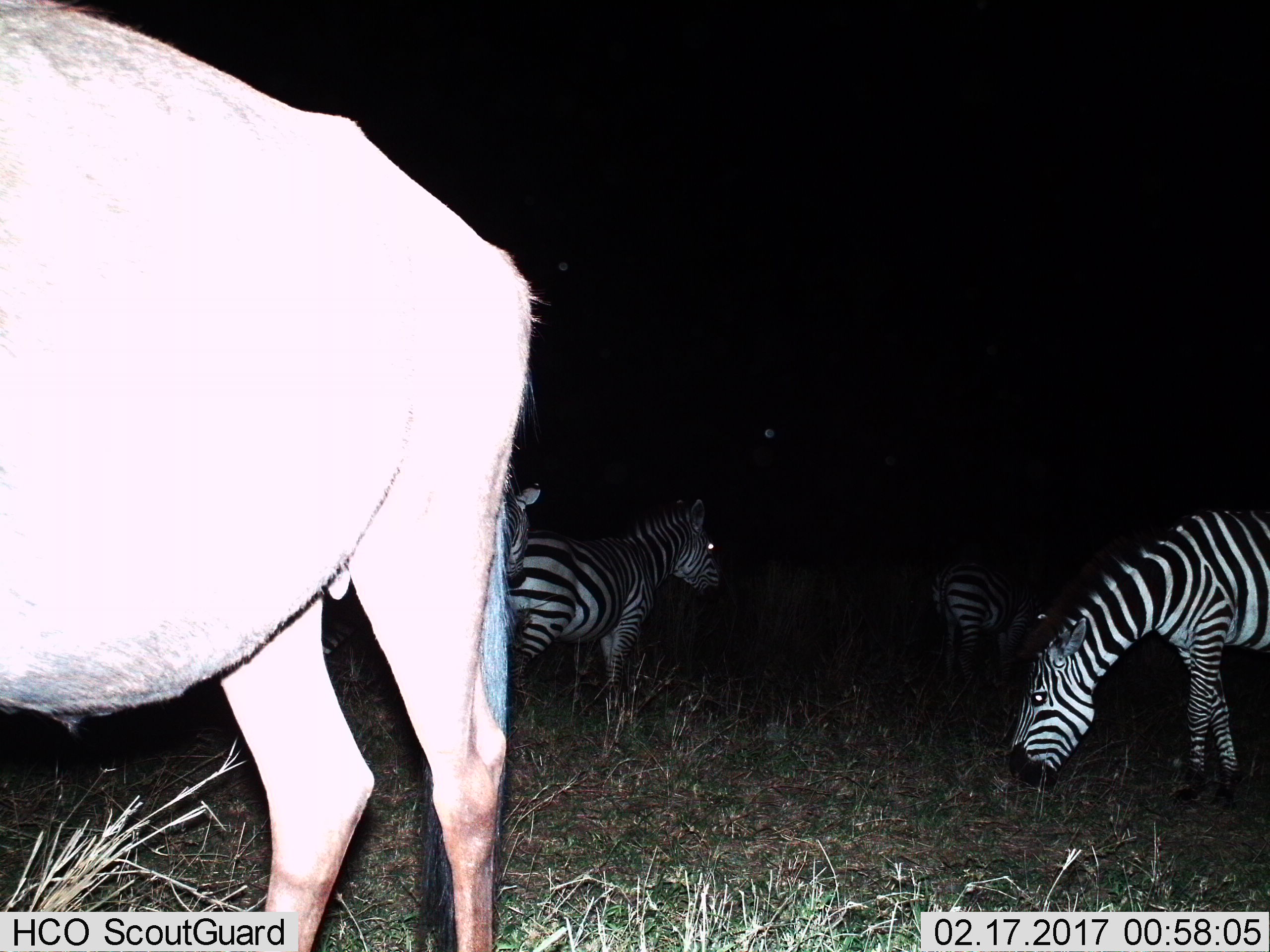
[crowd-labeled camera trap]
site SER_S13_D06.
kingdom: Animalia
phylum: Chordata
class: Mammalia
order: Perissodactyla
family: Equidae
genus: Equus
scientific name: Equus quagga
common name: plains zebra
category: zebraplains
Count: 4.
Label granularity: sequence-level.